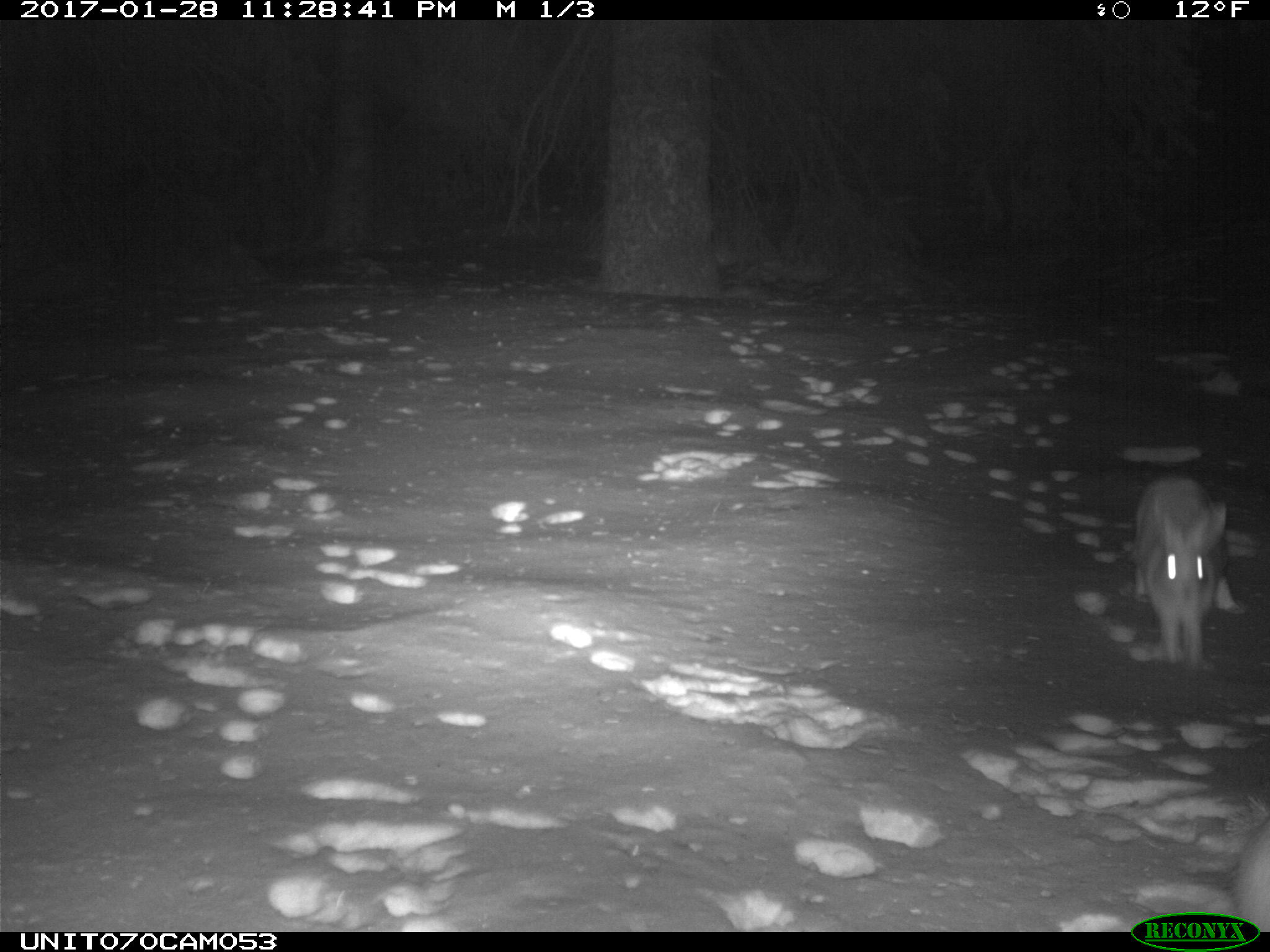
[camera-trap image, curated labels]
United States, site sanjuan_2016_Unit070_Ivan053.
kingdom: Animalia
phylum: Chordata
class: Mammalia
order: Lagomorpha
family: Leporidae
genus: Lepus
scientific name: Lepus americanus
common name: snowshoe hare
Lepus americanus (snowshoe hare).